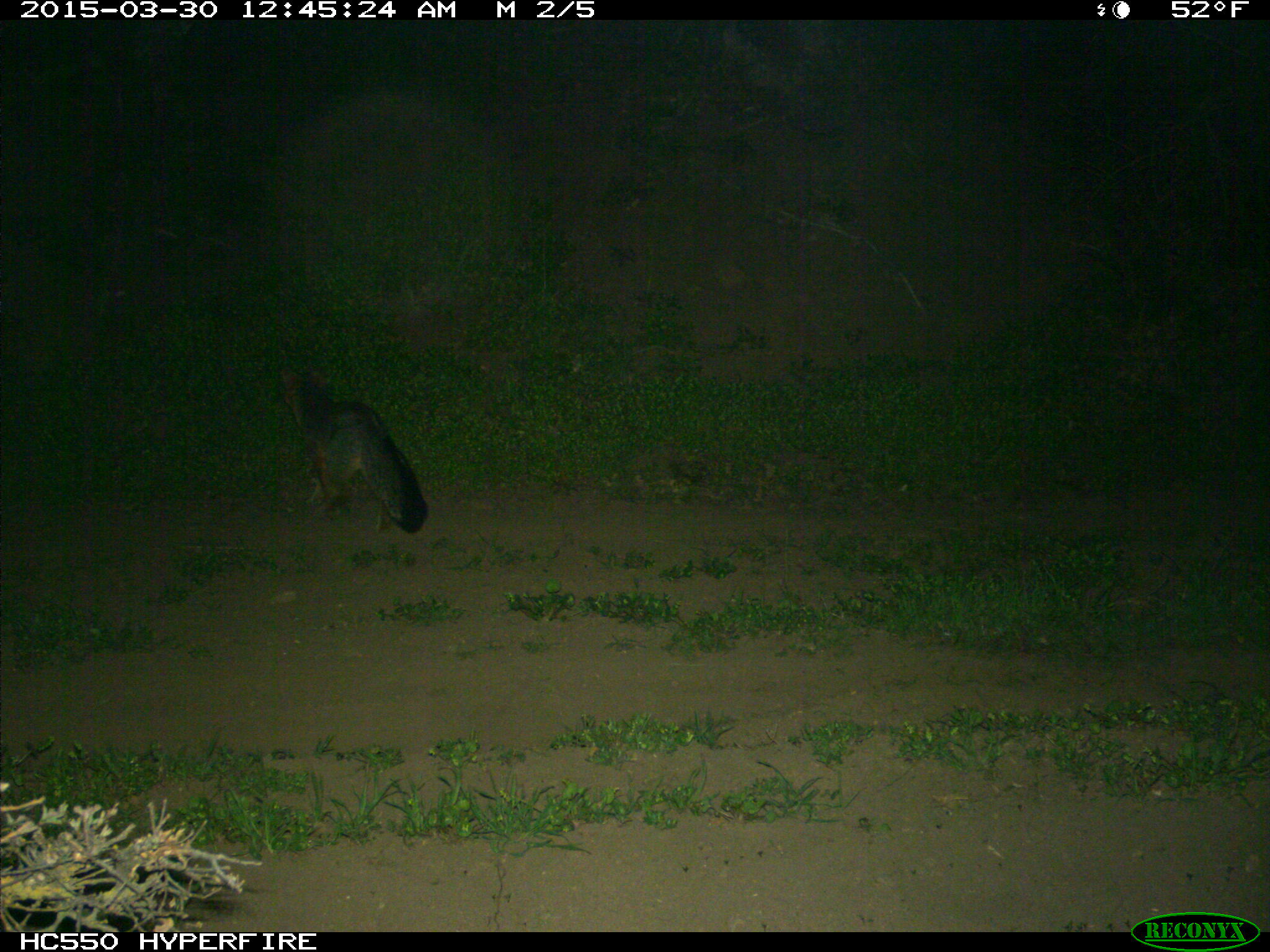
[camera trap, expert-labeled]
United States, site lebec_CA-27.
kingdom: Animalia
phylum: Chordata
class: Mammalia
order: Carnivora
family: Canidae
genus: Urocyon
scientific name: Urocyon cinereoargenteus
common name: gray fox